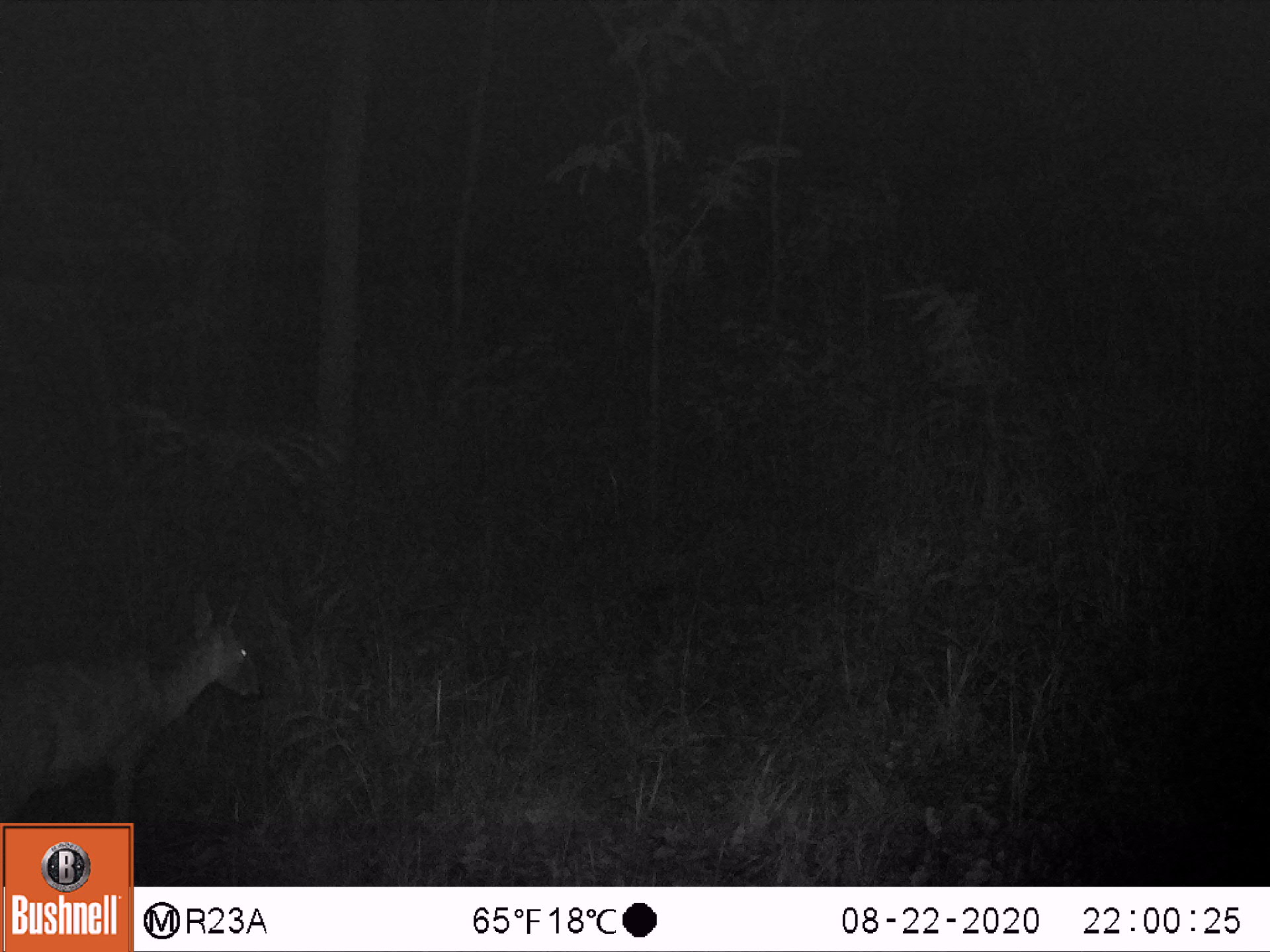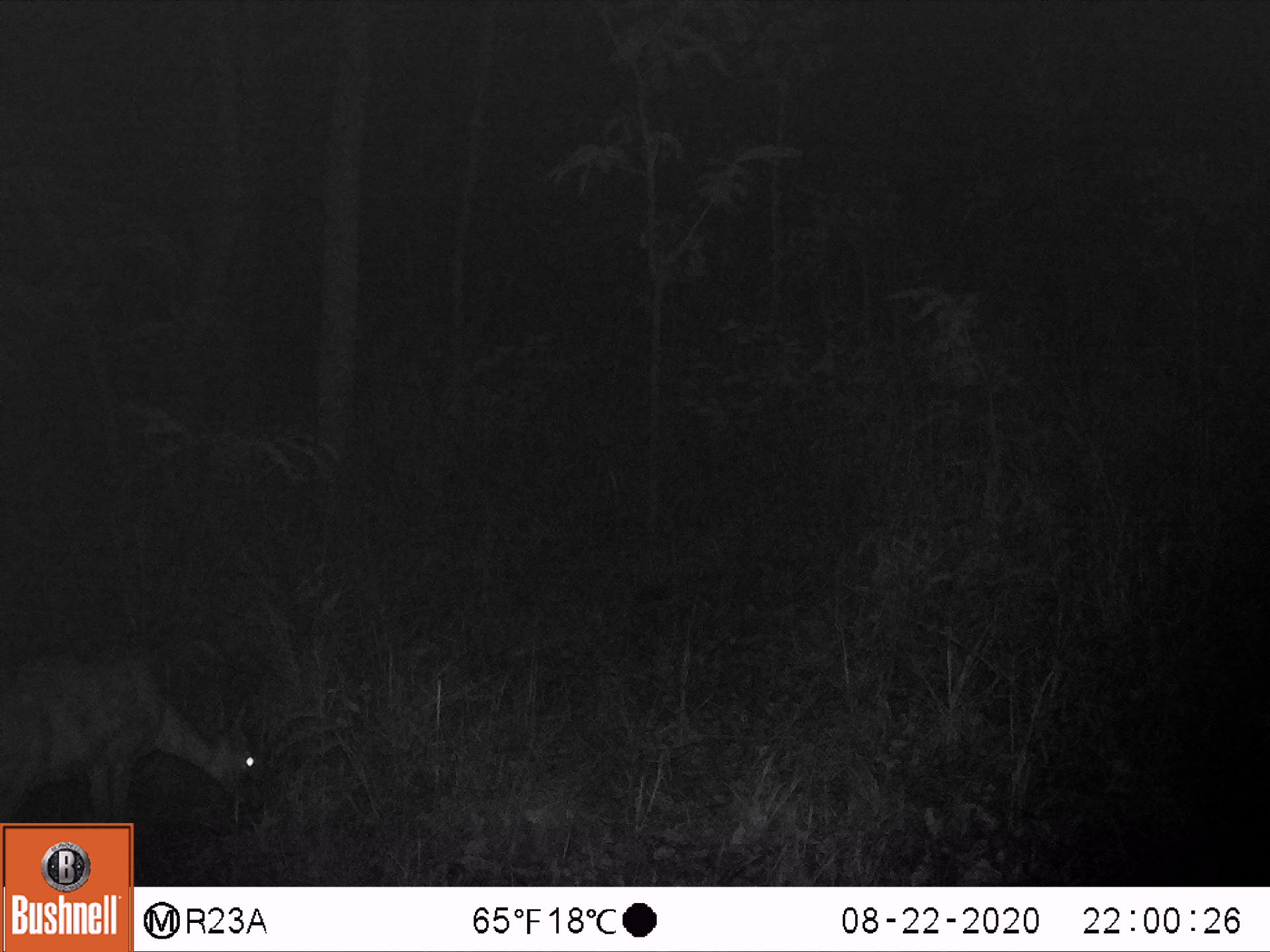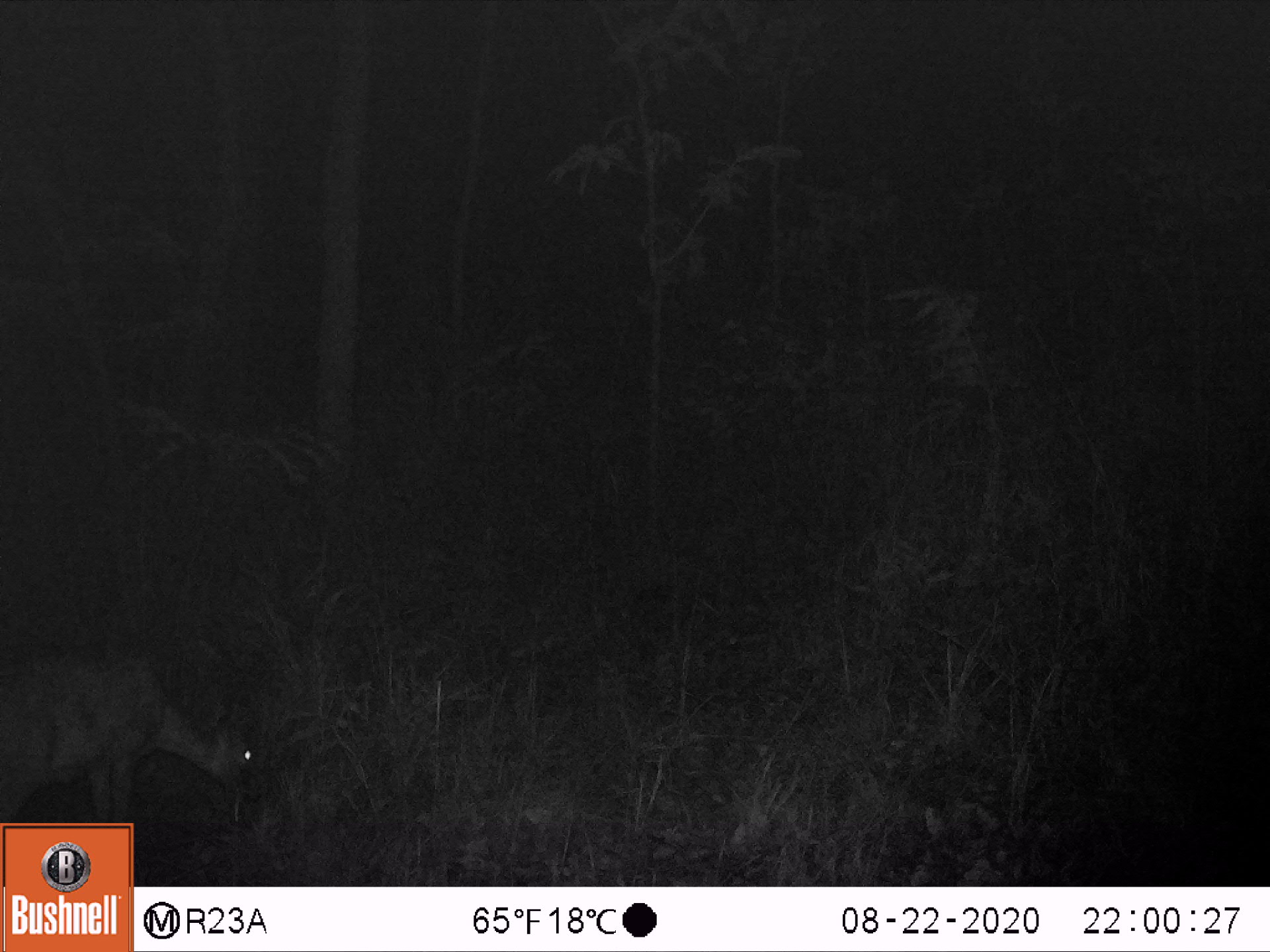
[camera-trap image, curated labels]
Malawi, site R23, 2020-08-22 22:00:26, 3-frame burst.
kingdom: Animalia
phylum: Chordata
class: Mammalia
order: Artiodactyla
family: Bovidae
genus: Sylvicapra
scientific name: Sylvicapra grimmia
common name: common duiker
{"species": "common duiker (Sylvicapra grimmia)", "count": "1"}